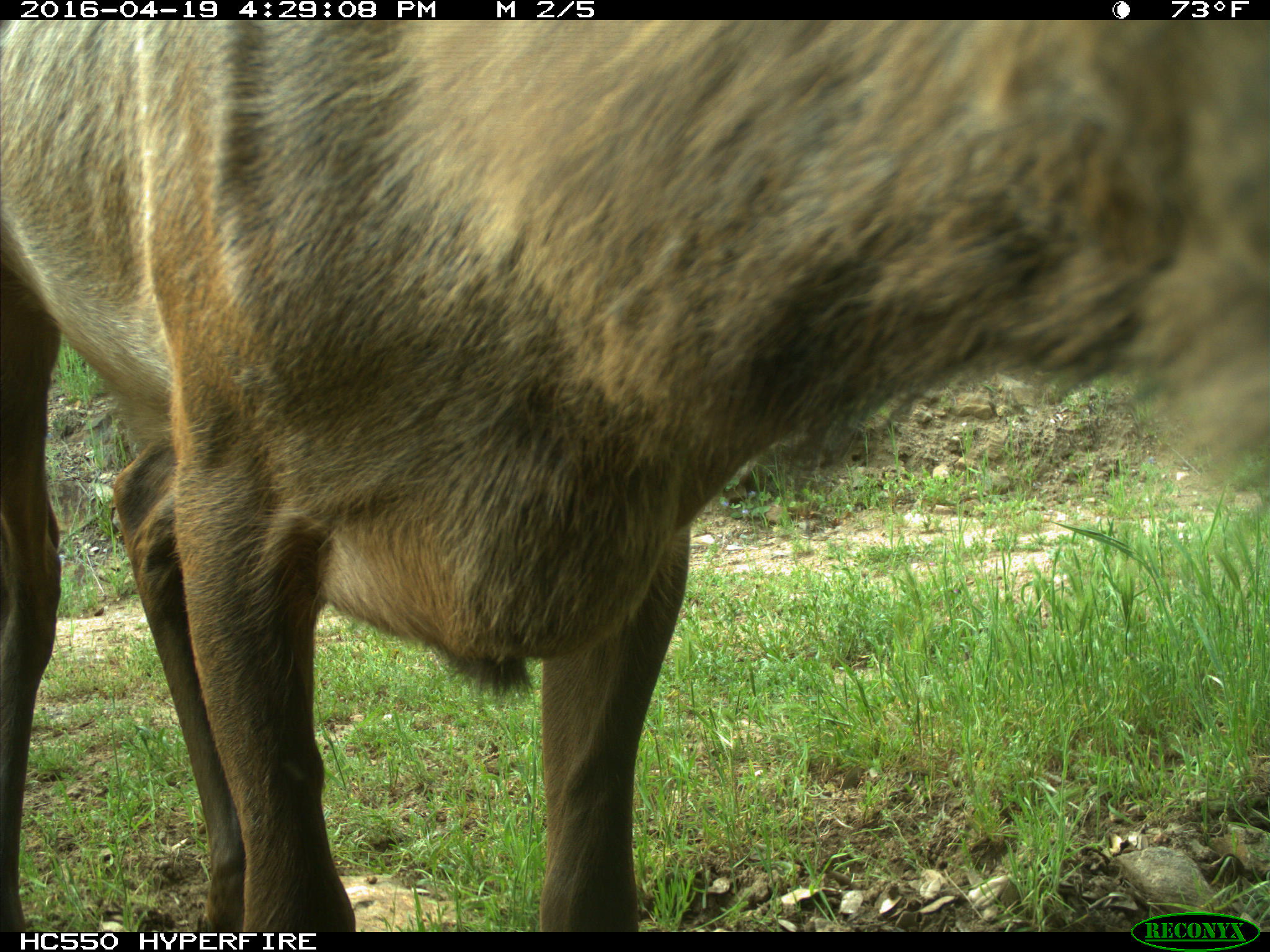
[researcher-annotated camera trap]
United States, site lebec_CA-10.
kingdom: Animalia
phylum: Chordata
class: Mammalia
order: Artiodactyla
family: Cervidae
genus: Cervus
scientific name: Cervus canadensis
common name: elk